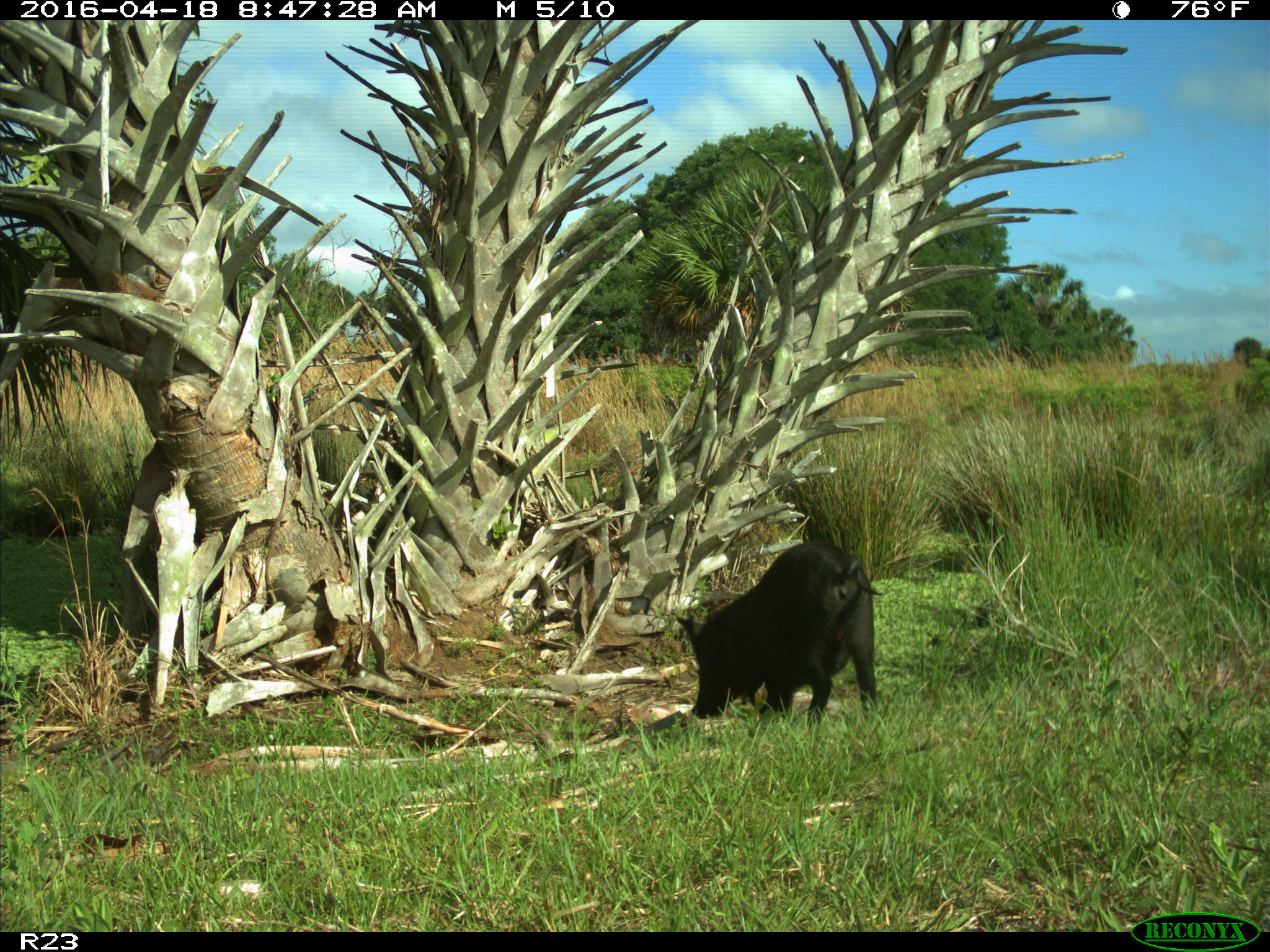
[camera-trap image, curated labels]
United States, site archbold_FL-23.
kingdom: Animalia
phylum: Chordata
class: Mammalia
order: Artiodactyla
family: Suidae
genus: Sus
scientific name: Sus scrofa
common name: wild boar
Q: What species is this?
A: Sus scrofa (wild boar).